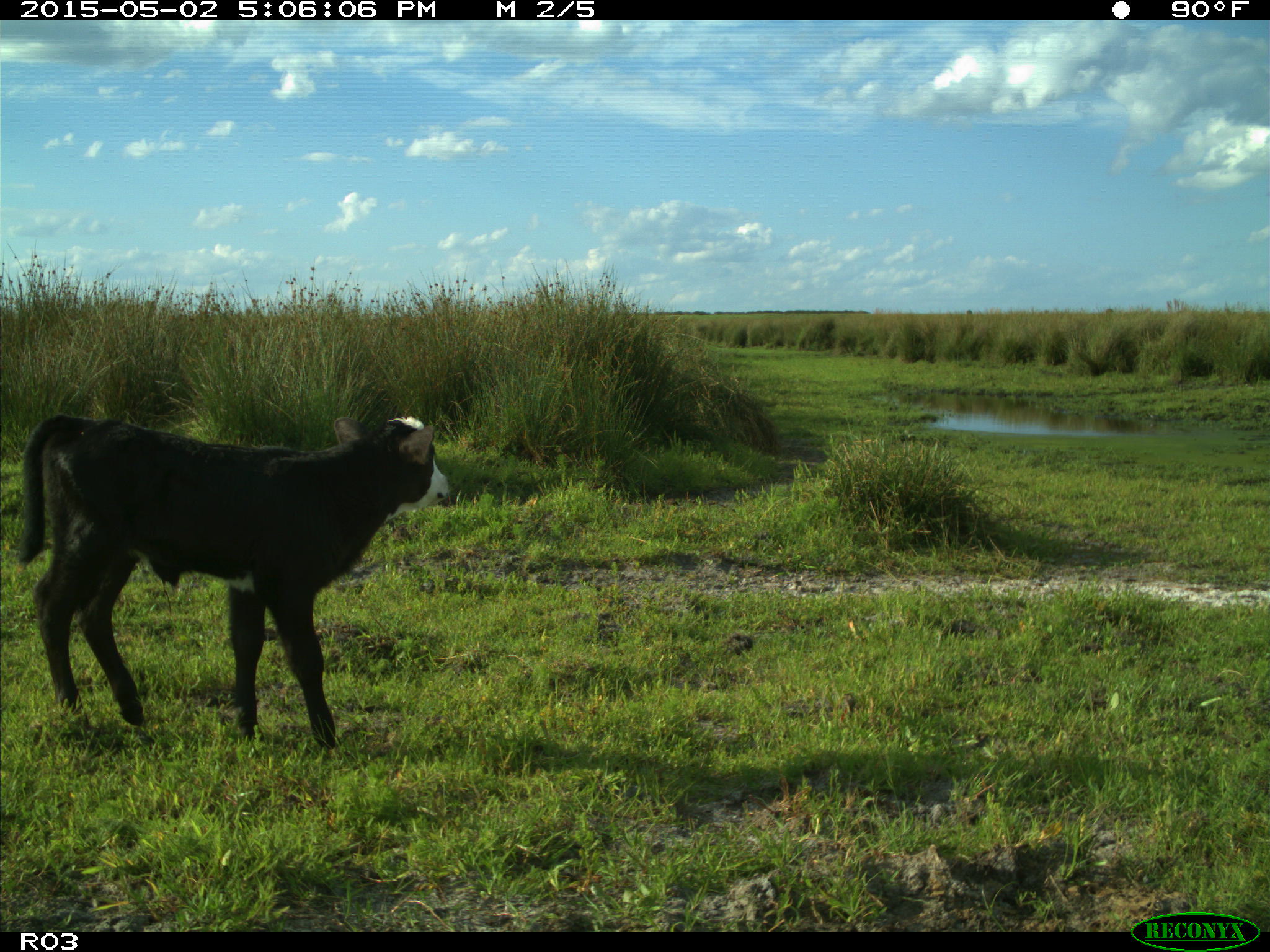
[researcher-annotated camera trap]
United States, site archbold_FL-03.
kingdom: Animalia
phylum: Chordata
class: Mammalia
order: Artiodactyla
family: Bovidae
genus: Bos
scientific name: Bos taurus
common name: domestic cow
Bos taurus (domestic cow).